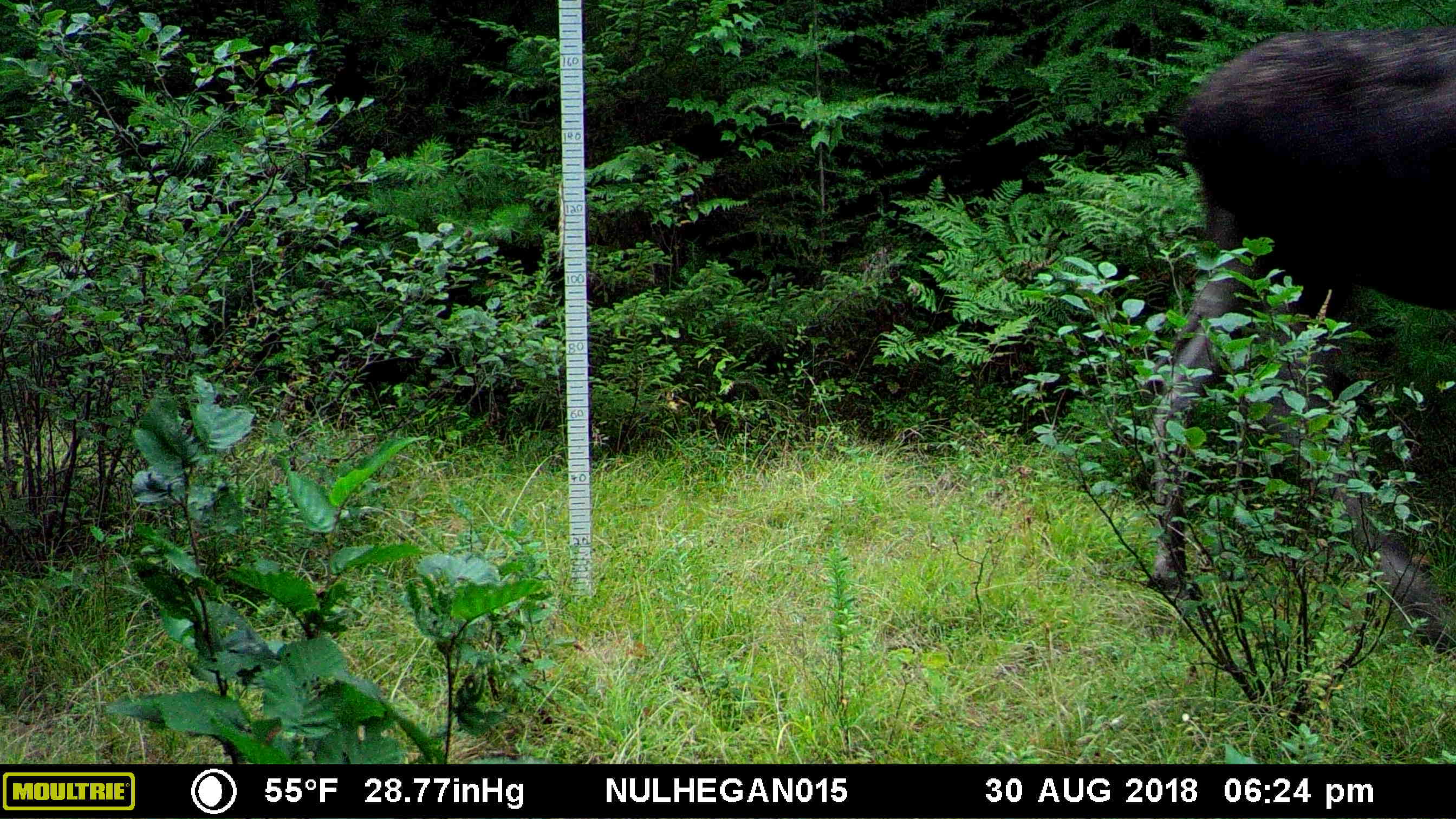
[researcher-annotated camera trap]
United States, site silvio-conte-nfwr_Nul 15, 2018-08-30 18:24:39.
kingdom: Animalia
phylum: Chordata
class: Mammalia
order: Artiodactyla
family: Cervidae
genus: Alces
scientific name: Alces alces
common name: moose